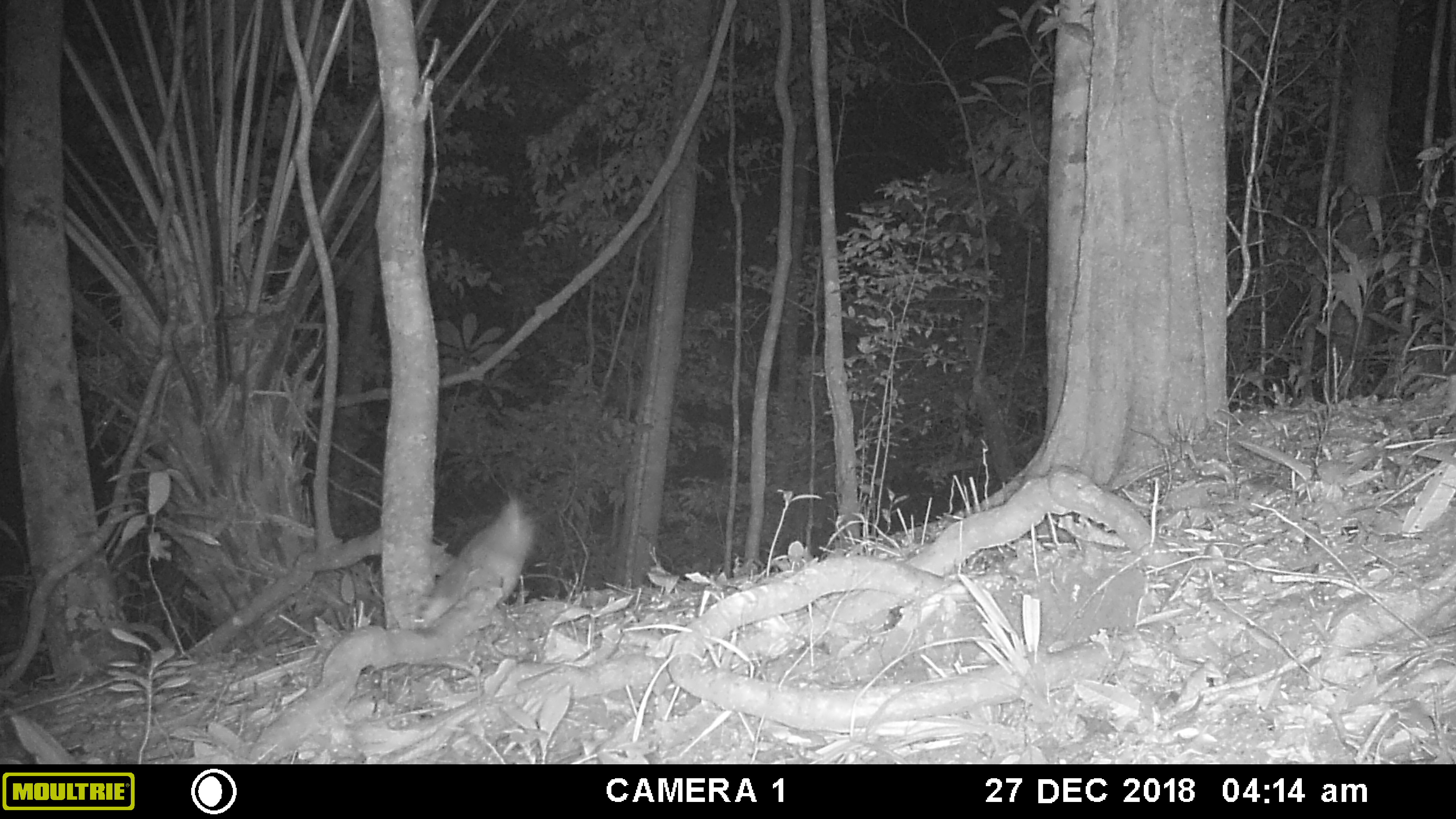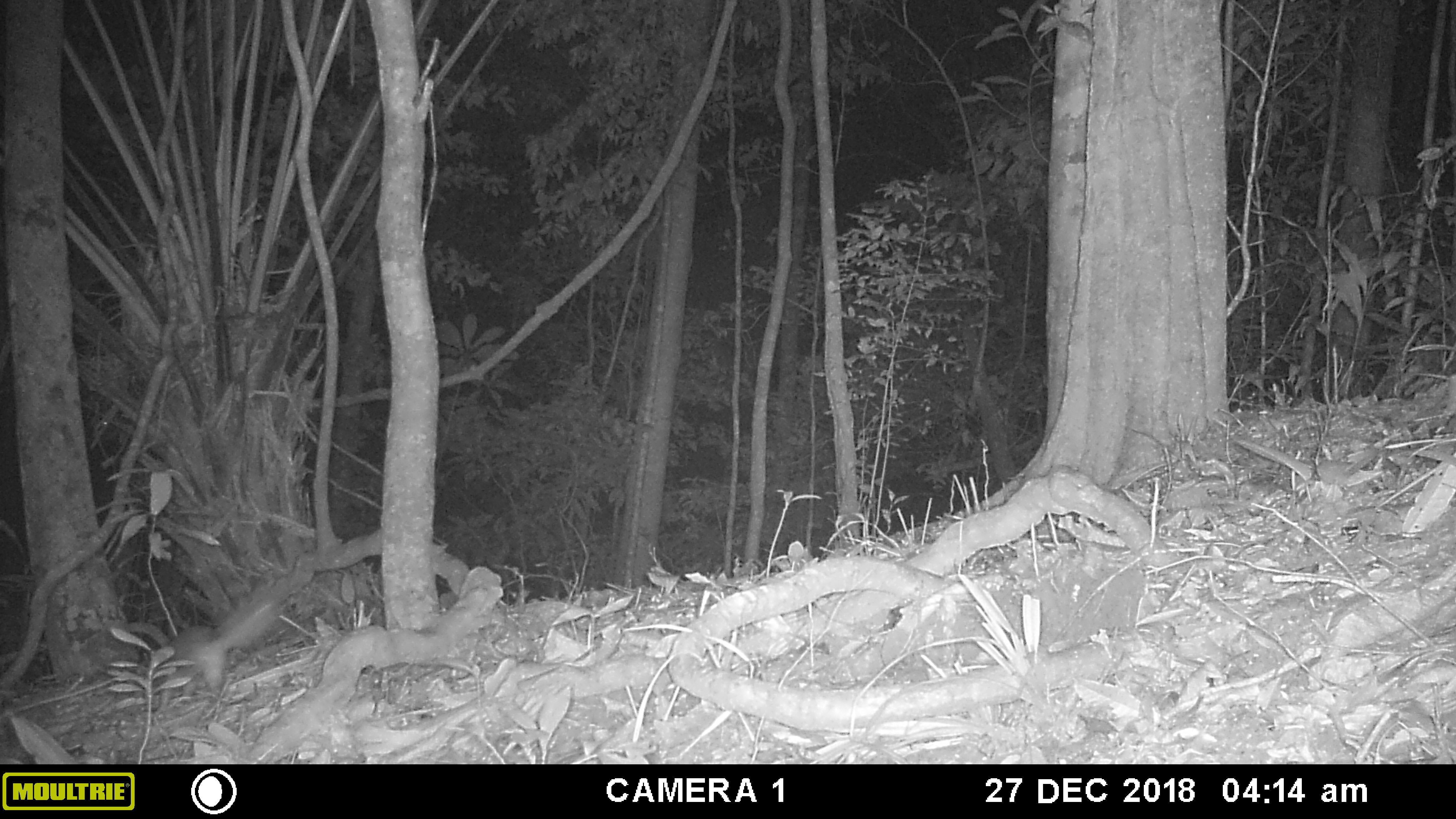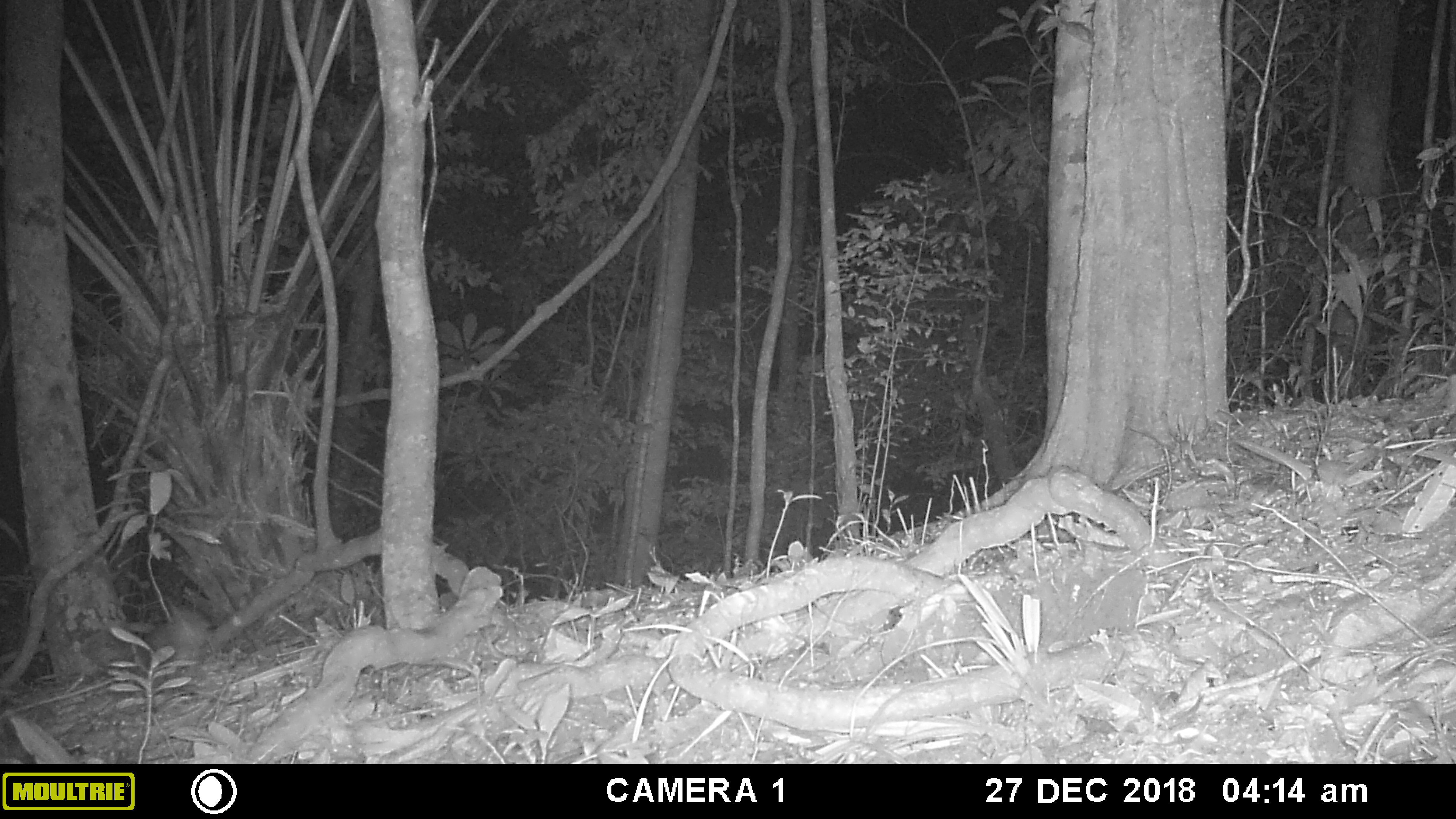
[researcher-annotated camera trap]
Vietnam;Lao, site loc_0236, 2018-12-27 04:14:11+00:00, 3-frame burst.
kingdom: Animalia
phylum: Chordata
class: Mammalia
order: Carnivora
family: Mustelidae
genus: Melogale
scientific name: Melogale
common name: ferret badger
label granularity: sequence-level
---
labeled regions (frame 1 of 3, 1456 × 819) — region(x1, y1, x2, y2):
ferret badger: region(413, 494, 533, 632)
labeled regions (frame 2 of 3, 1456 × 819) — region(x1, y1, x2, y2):
ferret badger: region(136, 580, 292, 715)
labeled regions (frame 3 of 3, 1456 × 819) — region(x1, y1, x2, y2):
ferret badger: region(3, 709, 112, 763); region(142, 607, 213, 679)